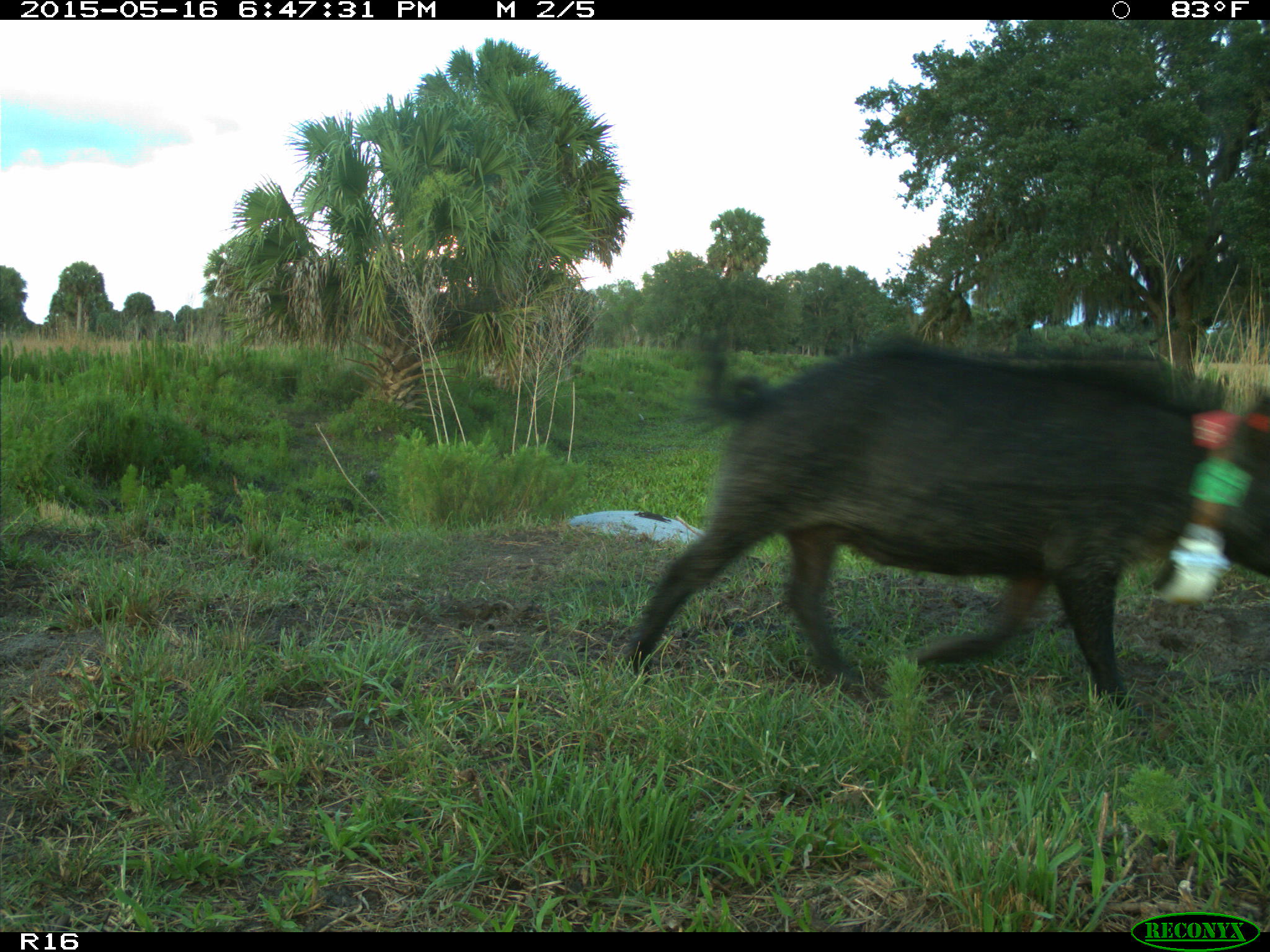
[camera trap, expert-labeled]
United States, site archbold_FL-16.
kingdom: Animalia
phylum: Chordata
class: Mammalia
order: Artiodactyla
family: Suidae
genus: Sus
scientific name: Sus scrofa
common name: wild boar